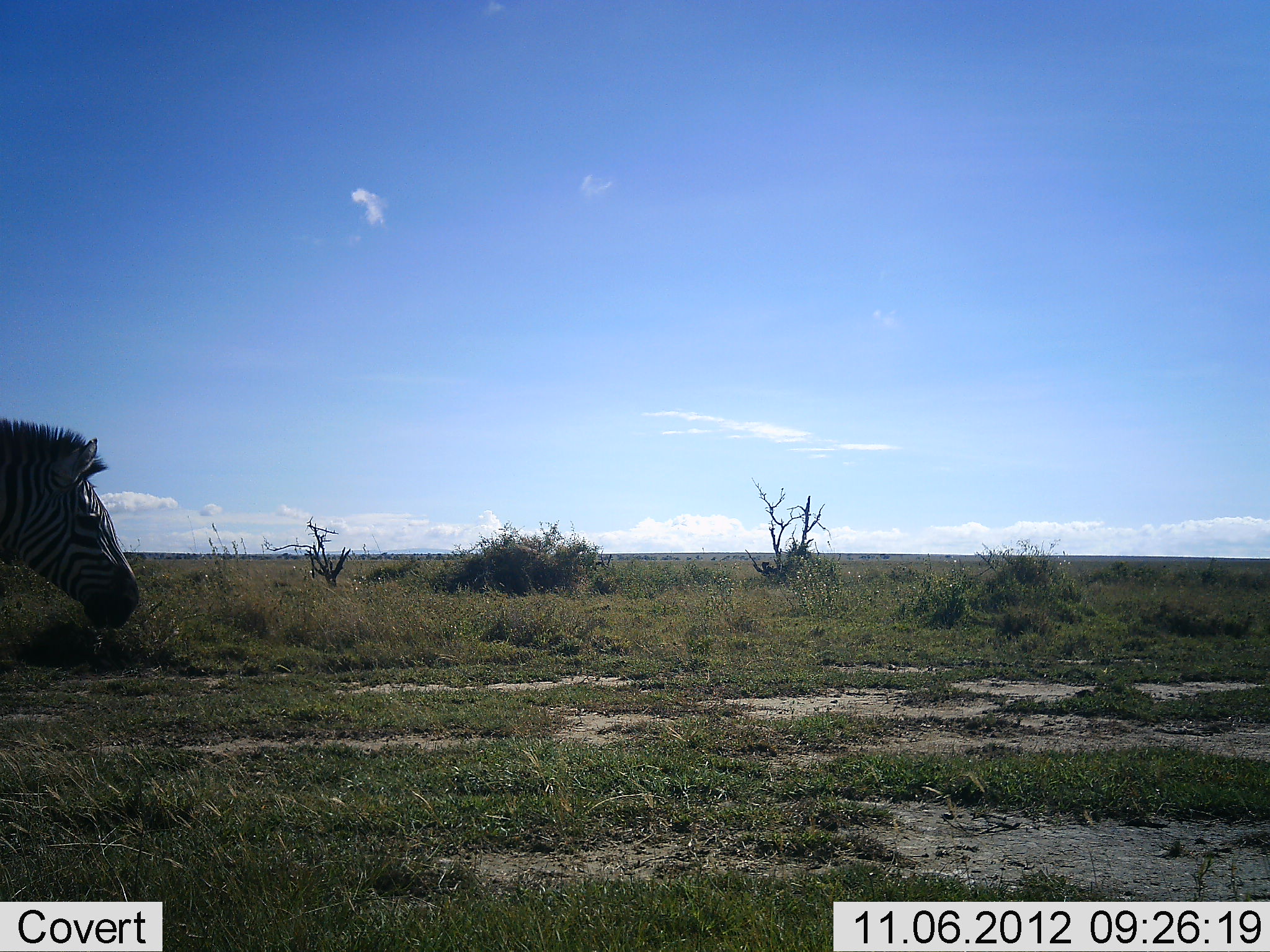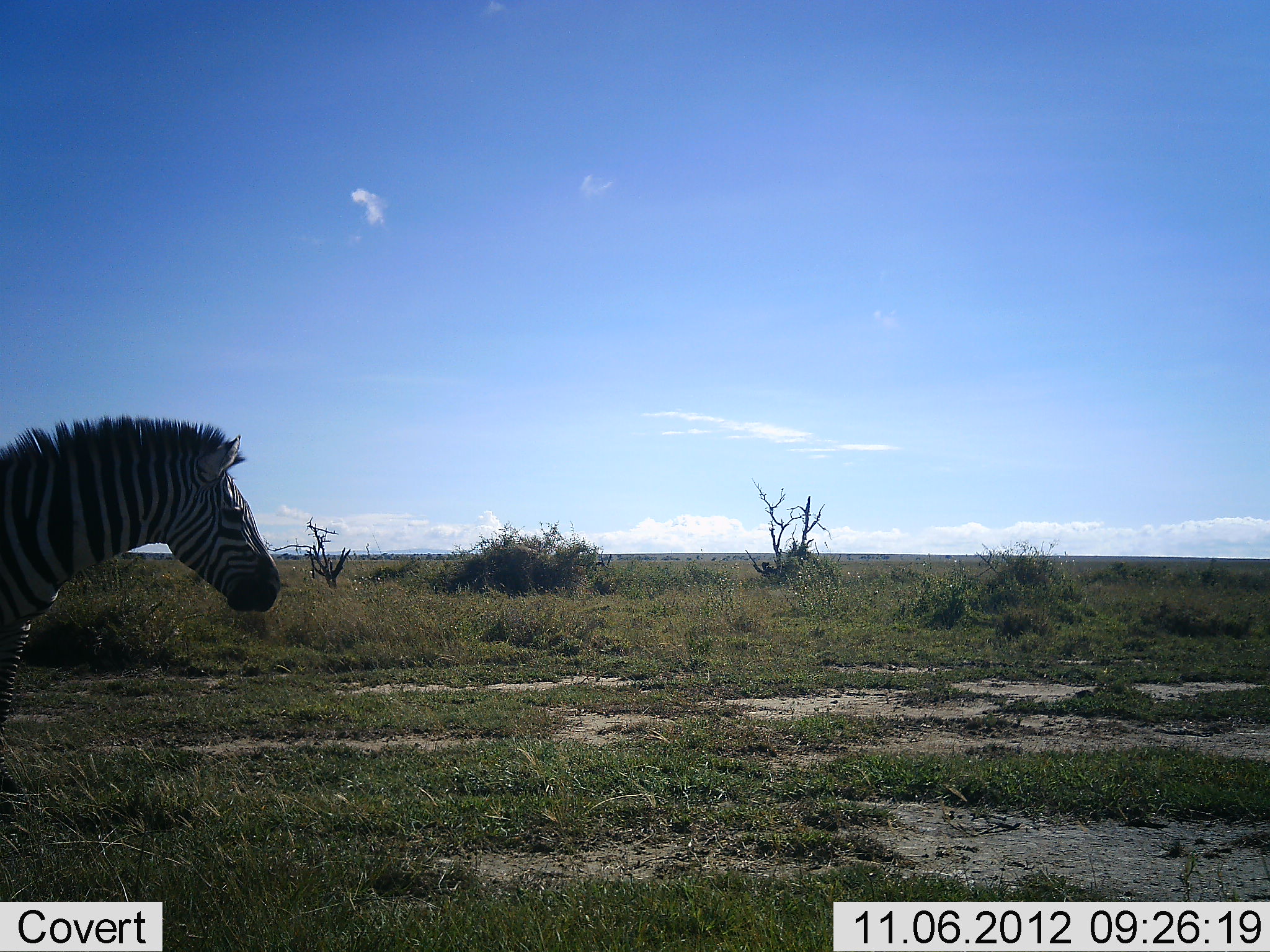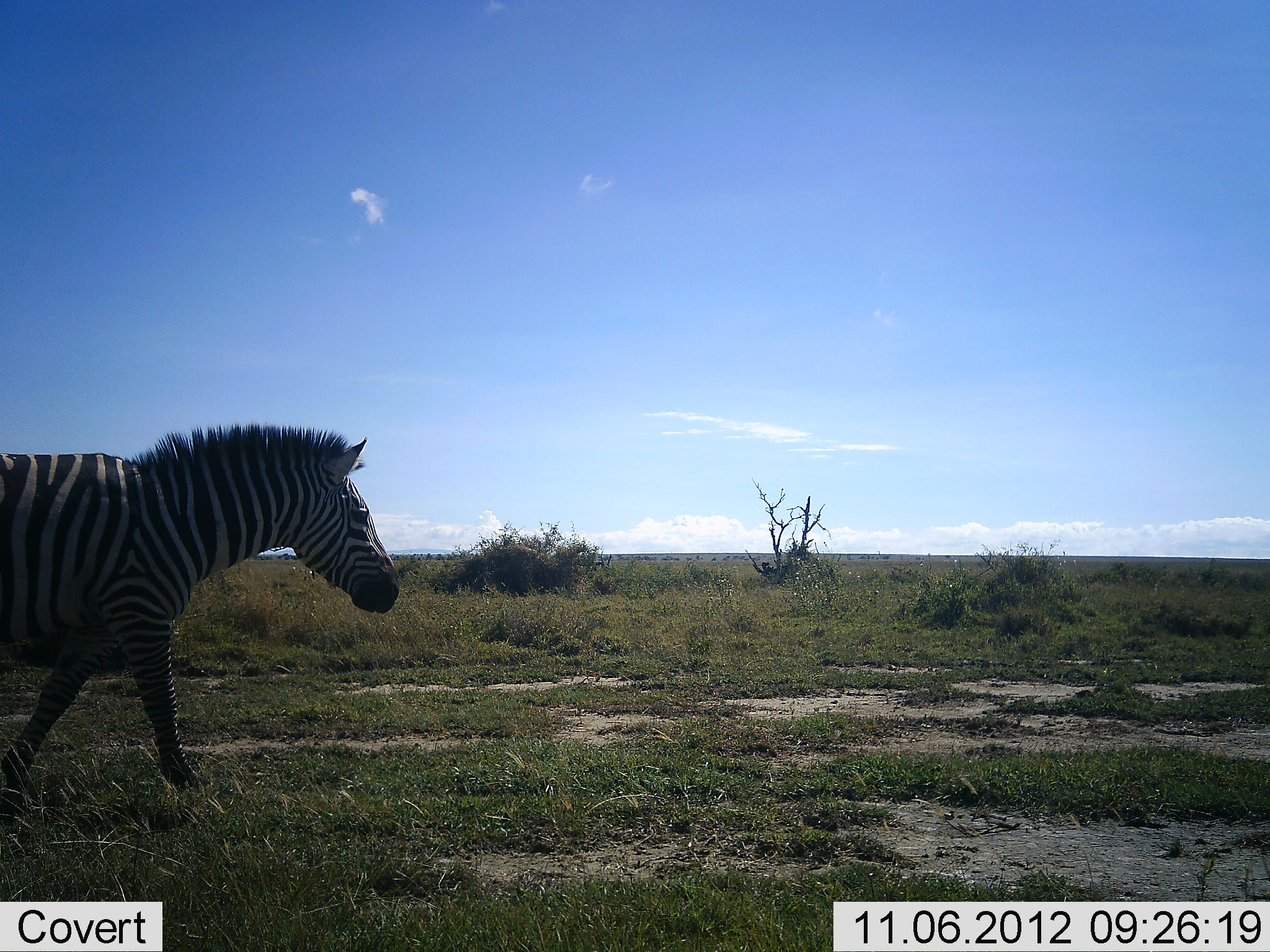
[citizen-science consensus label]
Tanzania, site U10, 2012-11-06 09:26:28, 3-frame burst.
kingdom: Animalia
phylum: Chordata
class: Mammalia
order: Perissodactyla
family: Equidae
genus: Equus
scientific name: Equus quagga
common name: plains zebra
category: zebra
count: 1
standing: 20%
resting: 0%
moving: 80%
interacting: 0%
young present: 0%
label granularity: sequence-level